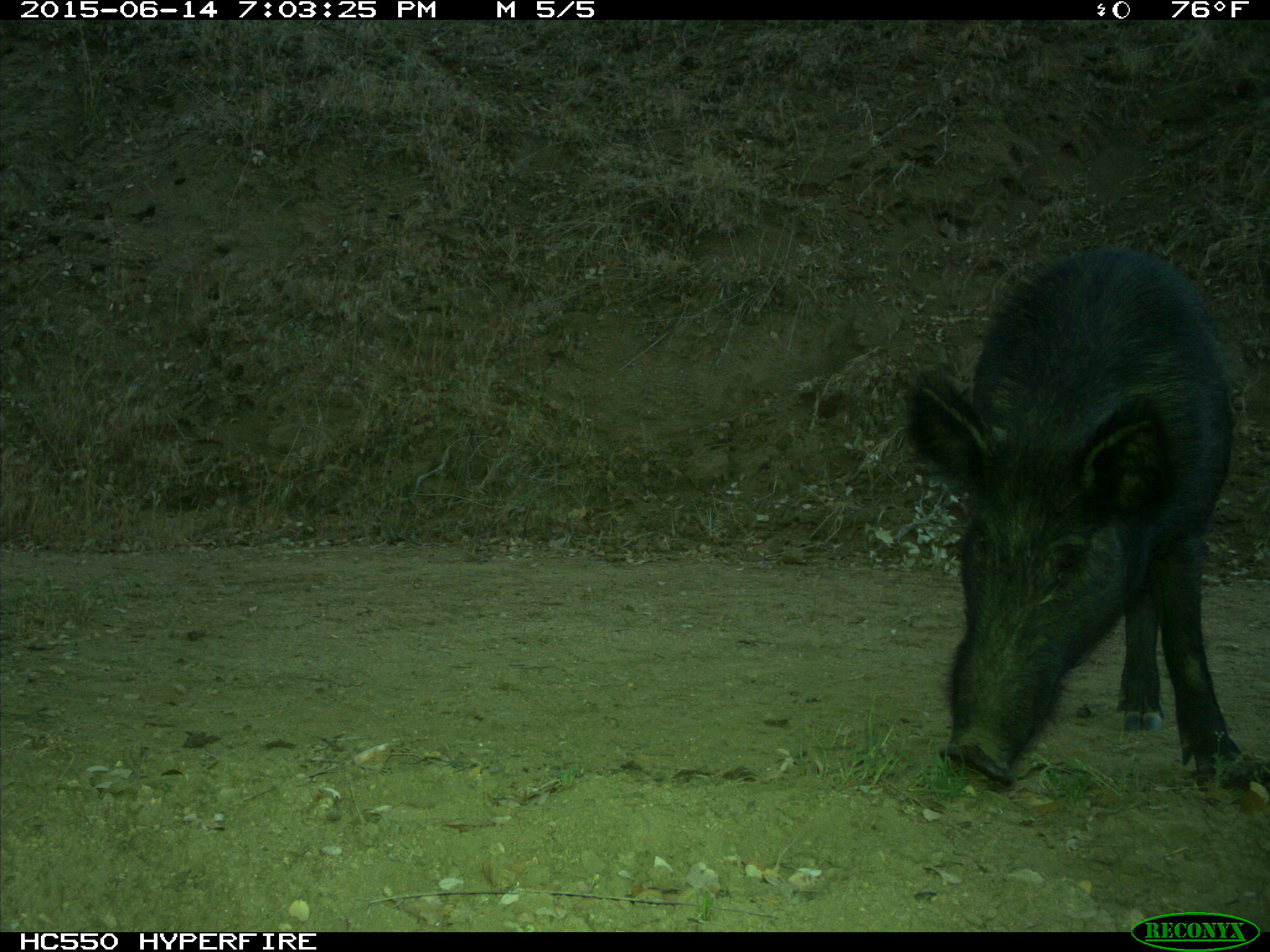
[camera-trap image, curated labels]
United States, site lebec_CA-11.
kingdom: Animalia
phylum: Chordata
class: Mammalia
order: Artiodactyla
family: Suidae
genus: Sus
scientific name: Sus scrofa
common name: wild boar